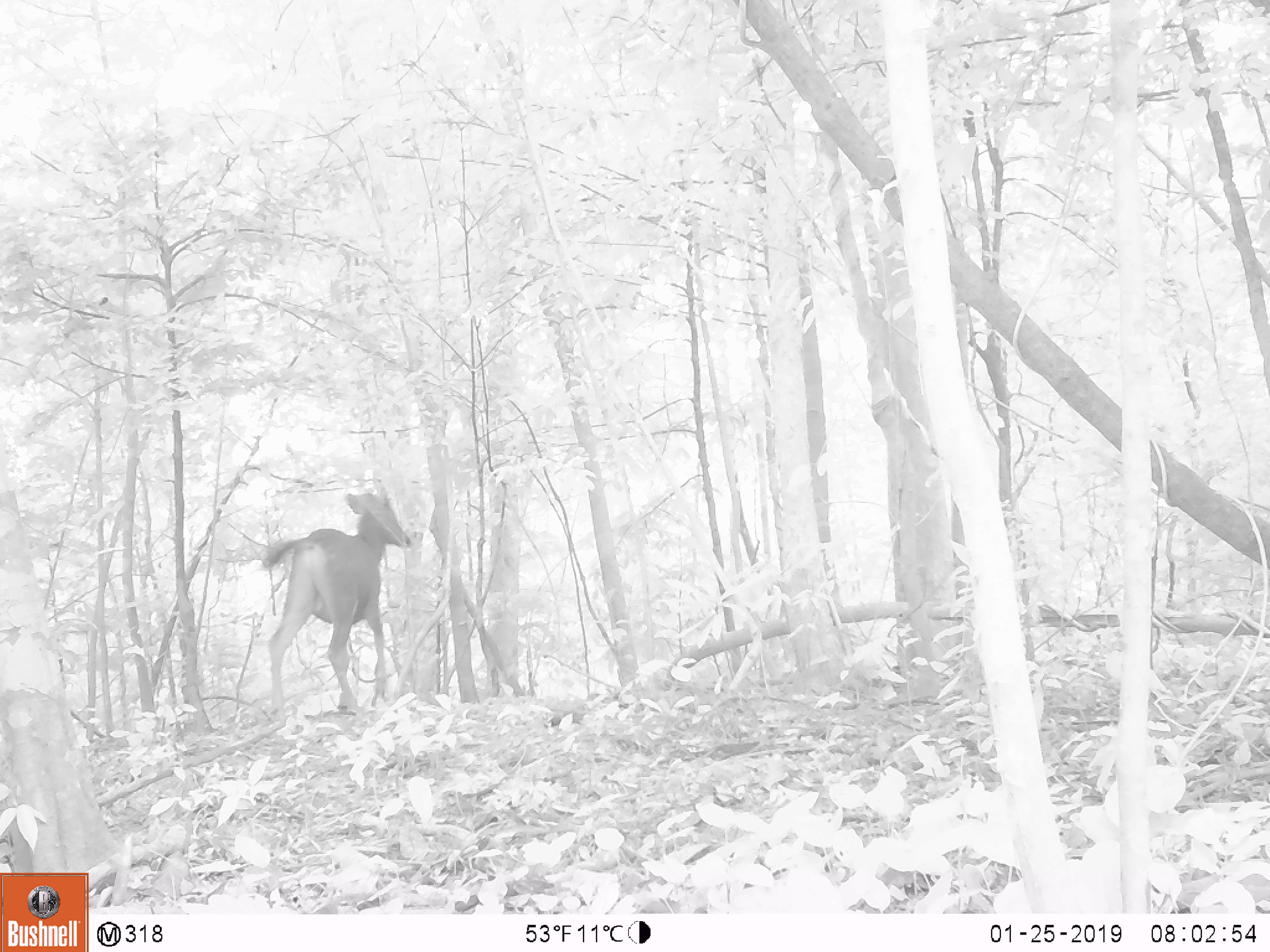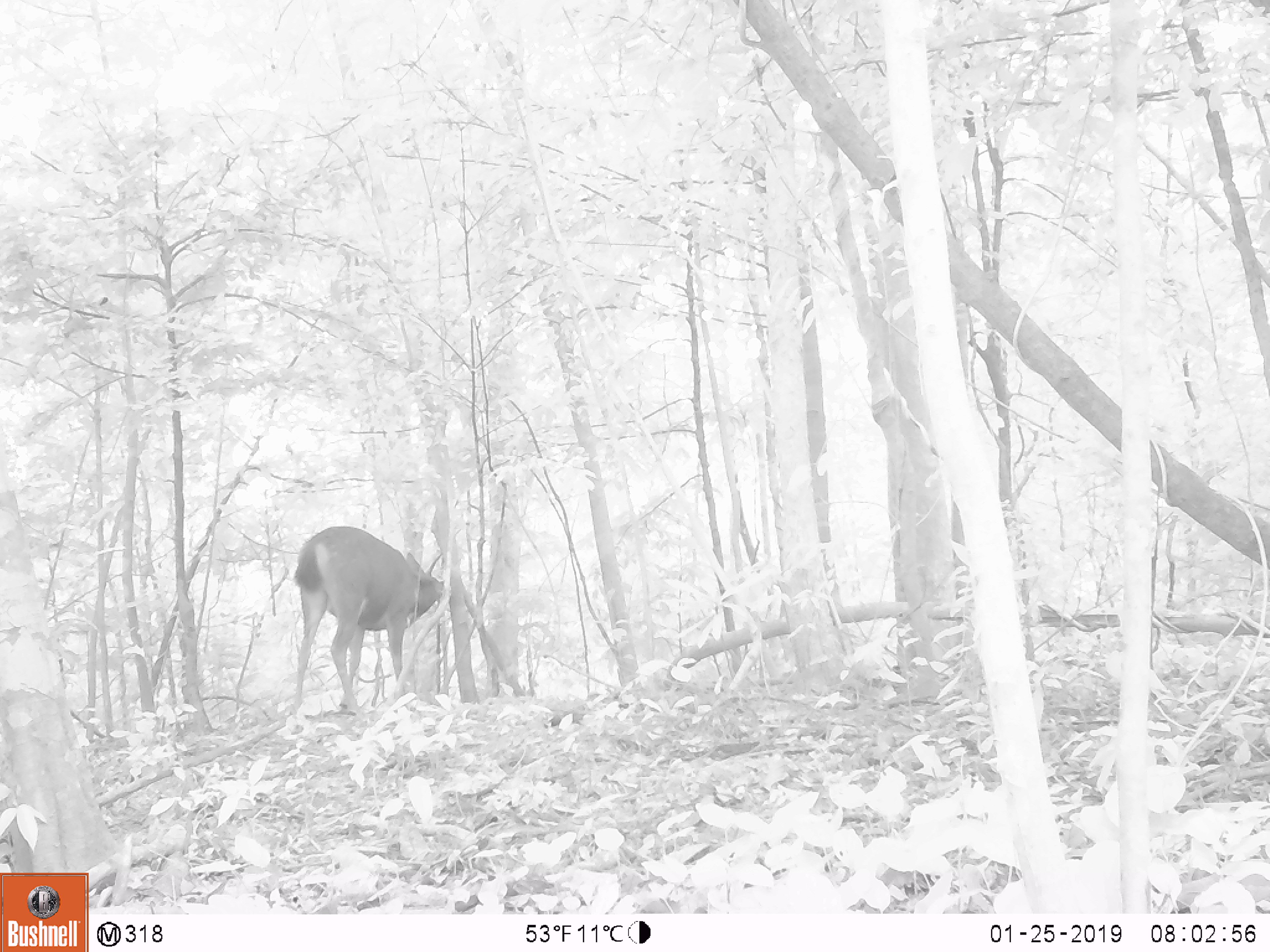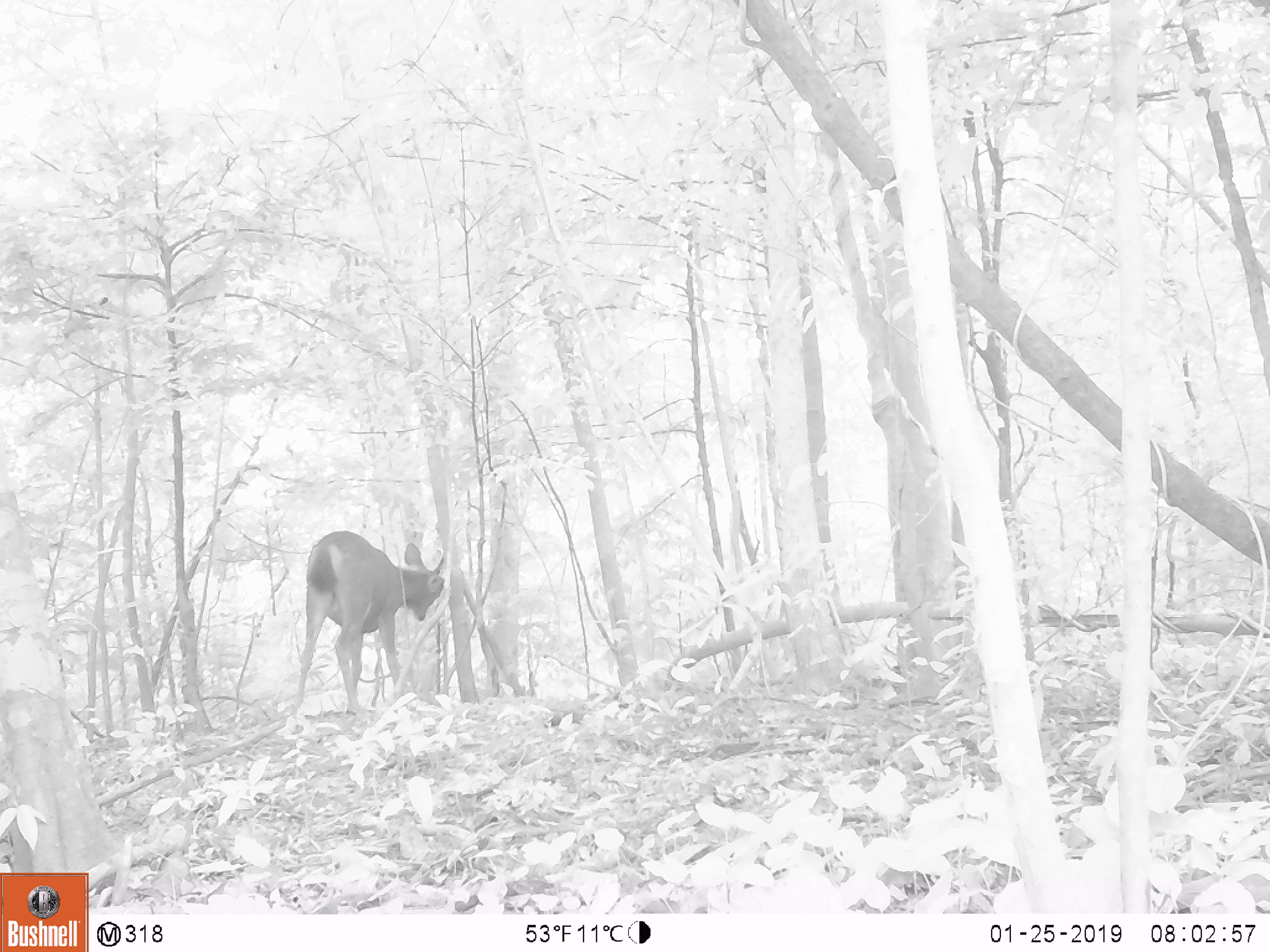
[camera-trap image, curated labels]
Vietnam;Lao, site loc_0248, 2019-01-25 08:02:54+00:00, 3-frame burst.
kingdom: Animalia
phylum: Chordata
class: Mammalia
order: Artiodactyla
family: Cervidae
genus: Rusa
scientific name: Rusa unicolor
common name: sambar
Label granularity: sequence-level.